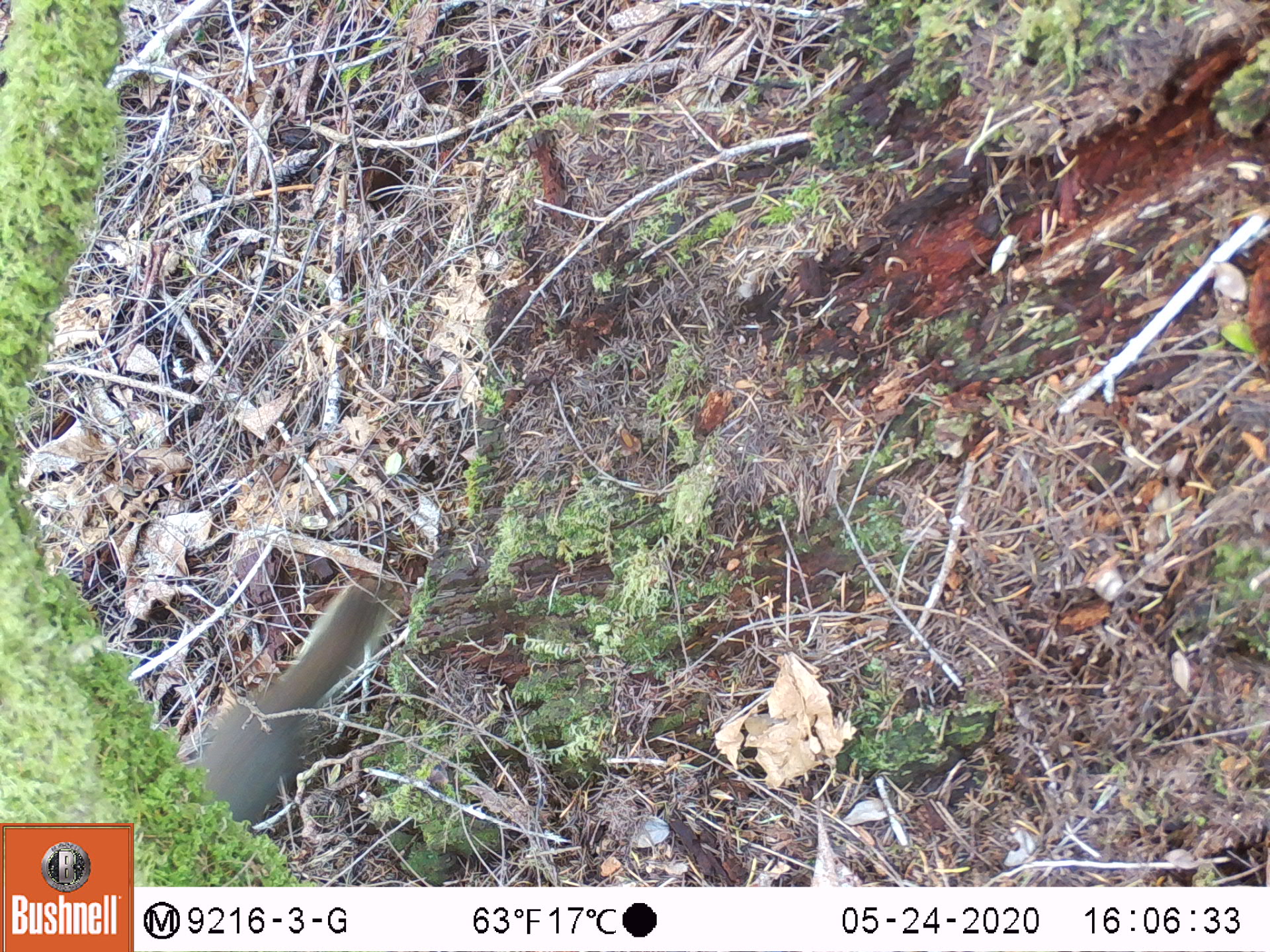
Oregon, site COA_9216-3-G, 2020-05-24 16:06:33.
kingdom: Animalia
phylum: Chordata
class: Mammalia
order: Rodentia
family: Sciuridae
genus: Tamiasciurus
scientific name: Tamiasciurus douglasii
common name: douglas squirrel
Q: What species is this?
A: Douglas squirrel (Tamiasciurus douglasii).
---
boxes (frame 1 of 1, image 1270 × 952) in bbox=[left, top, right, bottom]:
douglas squirrel: bbox=[176, 582, 398, 831]